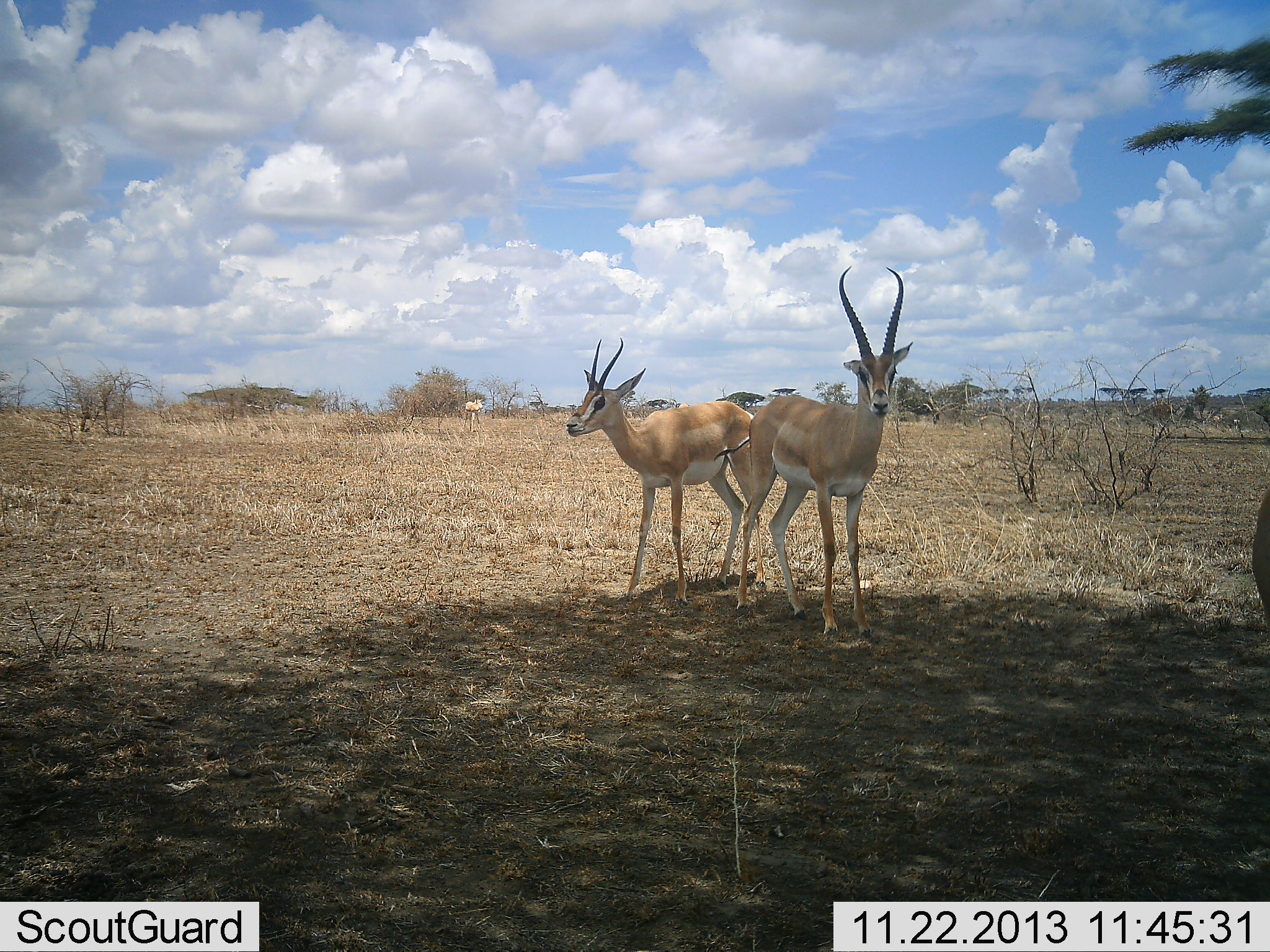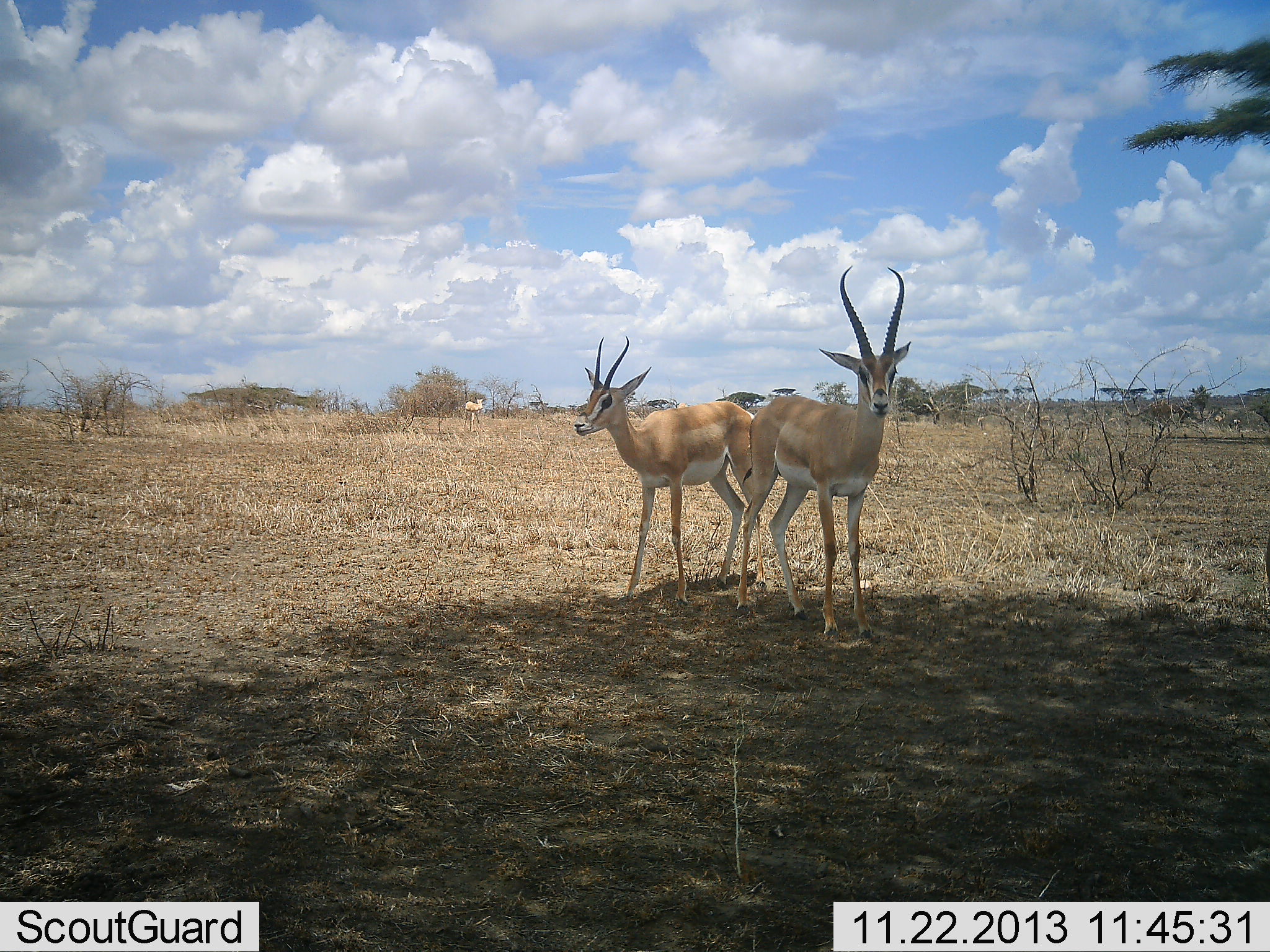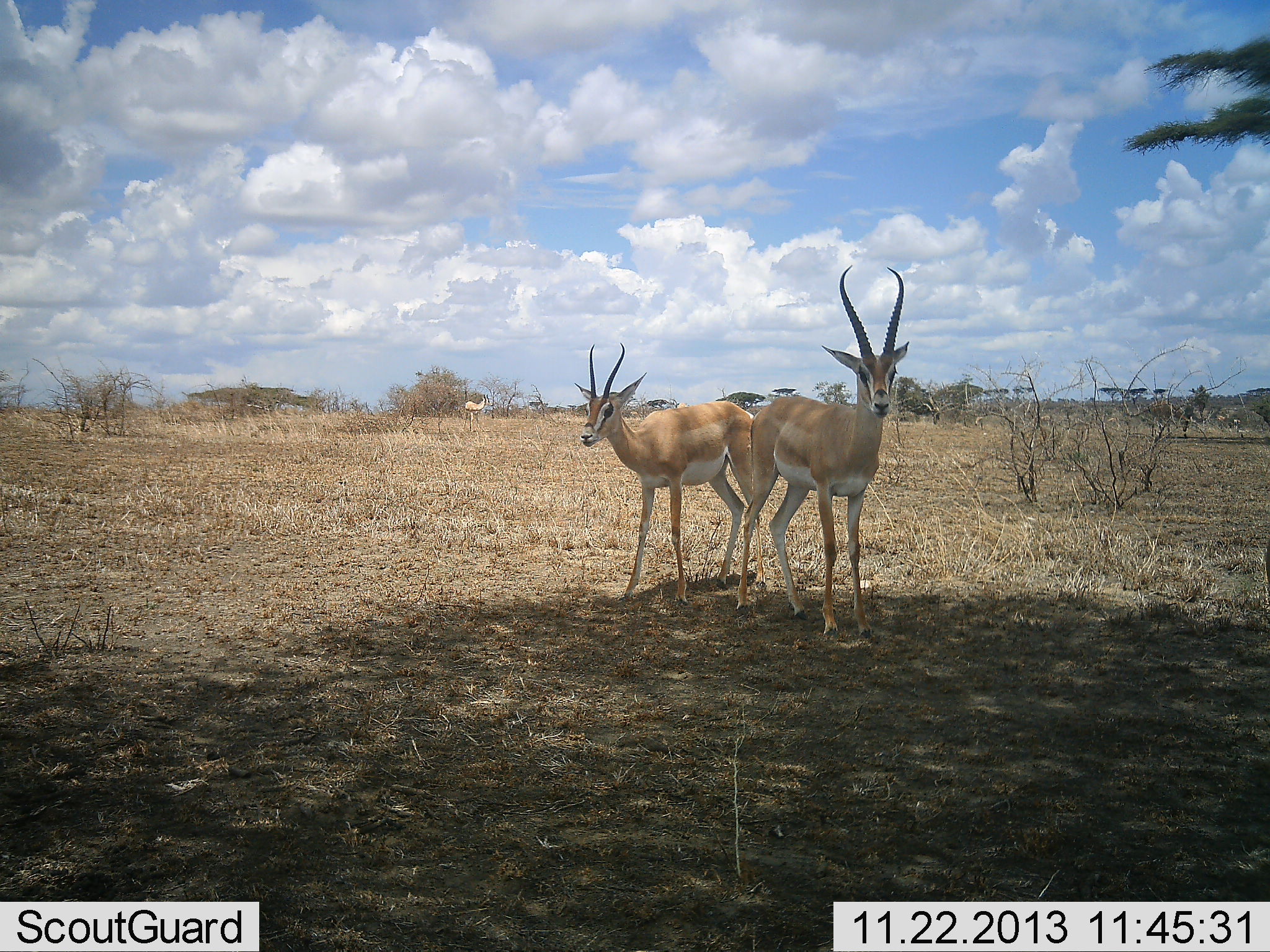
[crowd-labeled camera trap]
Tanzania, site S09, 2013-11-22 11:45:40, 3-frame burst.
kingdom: Animalia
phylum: Chordata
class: Mammalia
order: Artiodactyla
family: Bovidae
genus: Nanger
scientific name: Nanger granti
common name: grant's gazelle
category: gazellegrants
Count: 2.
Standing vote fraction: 100%.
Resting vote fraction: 0%.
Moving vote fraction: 0%.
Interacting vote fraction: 0%.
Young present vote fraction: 0%.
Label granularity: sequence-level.